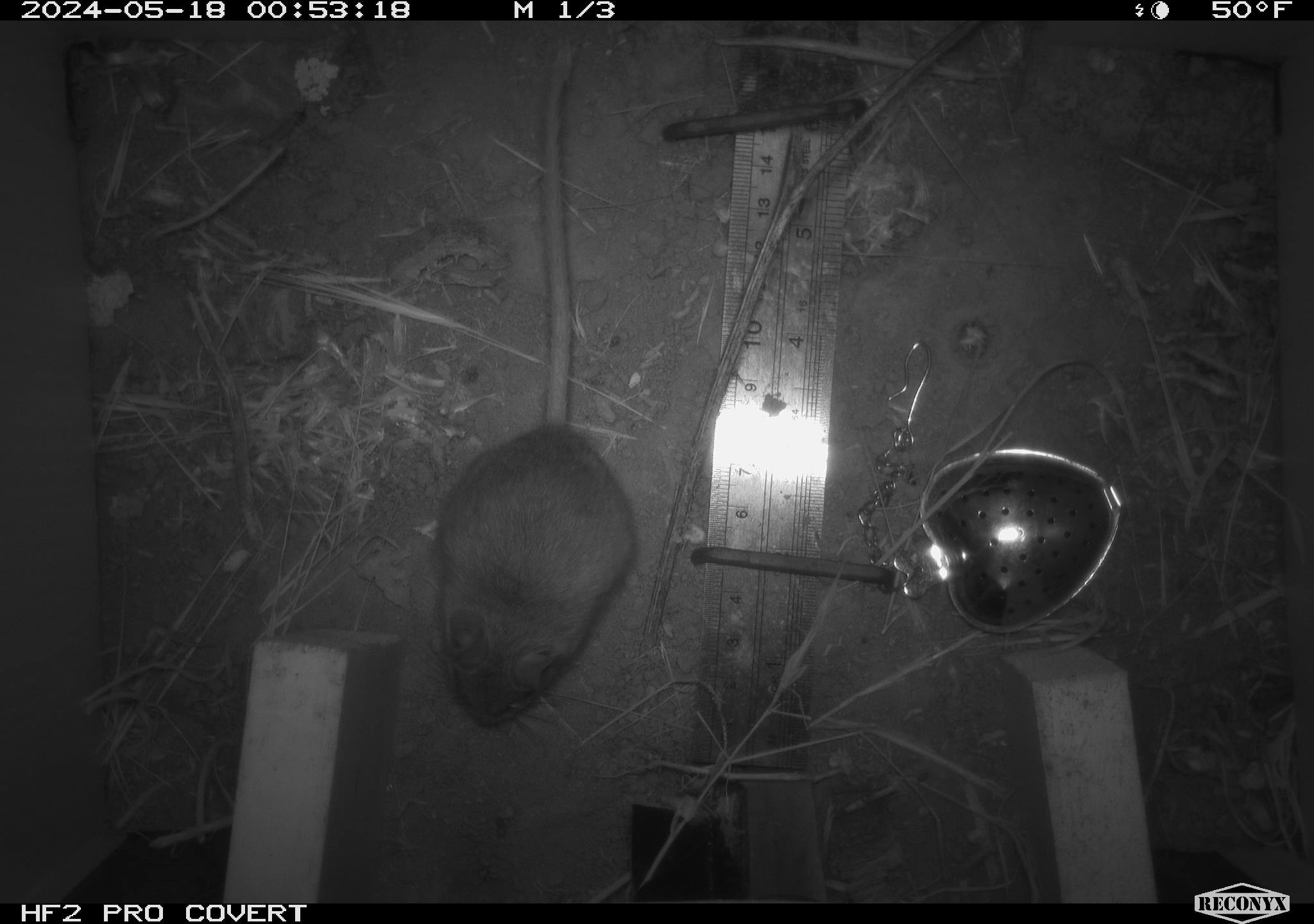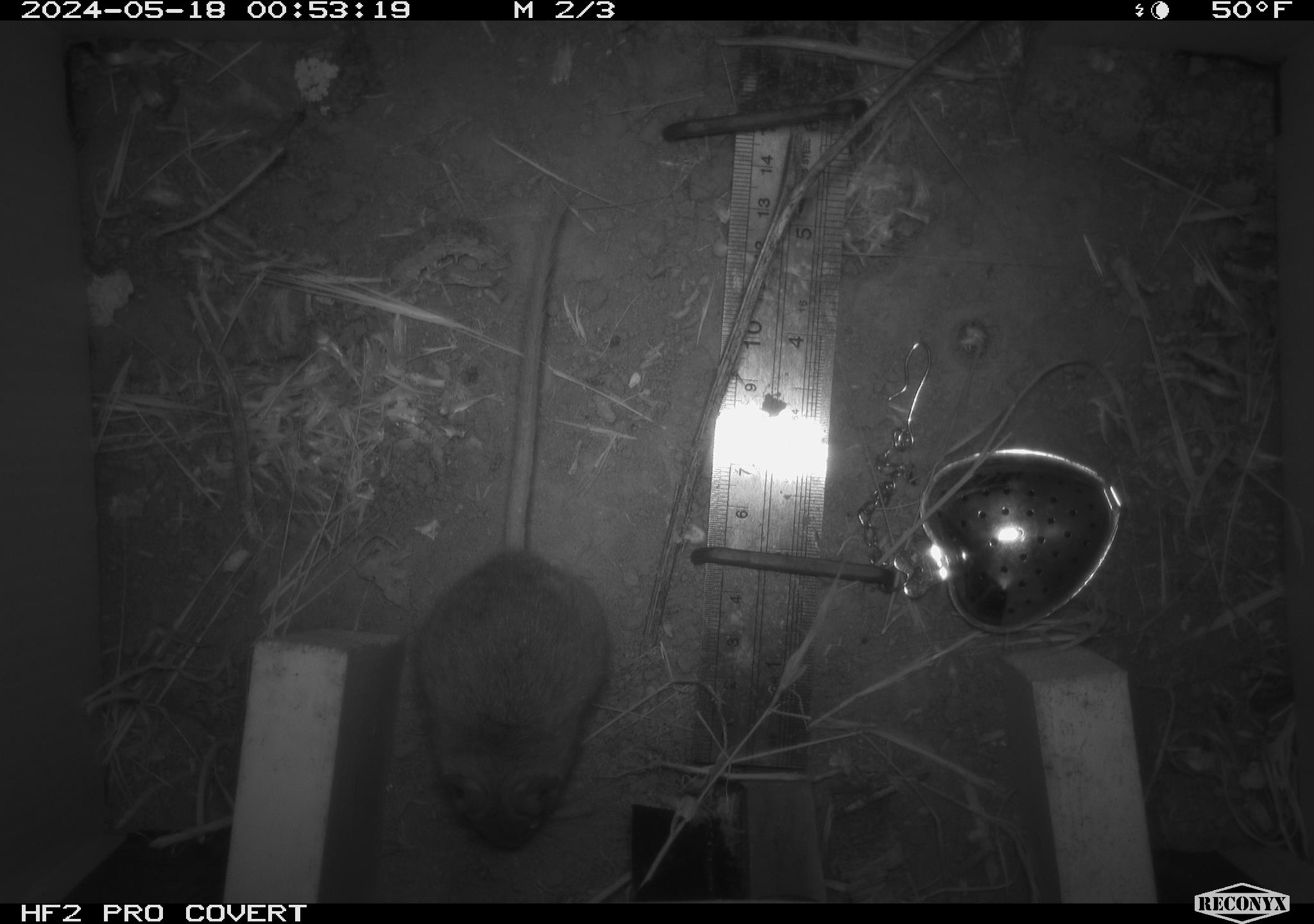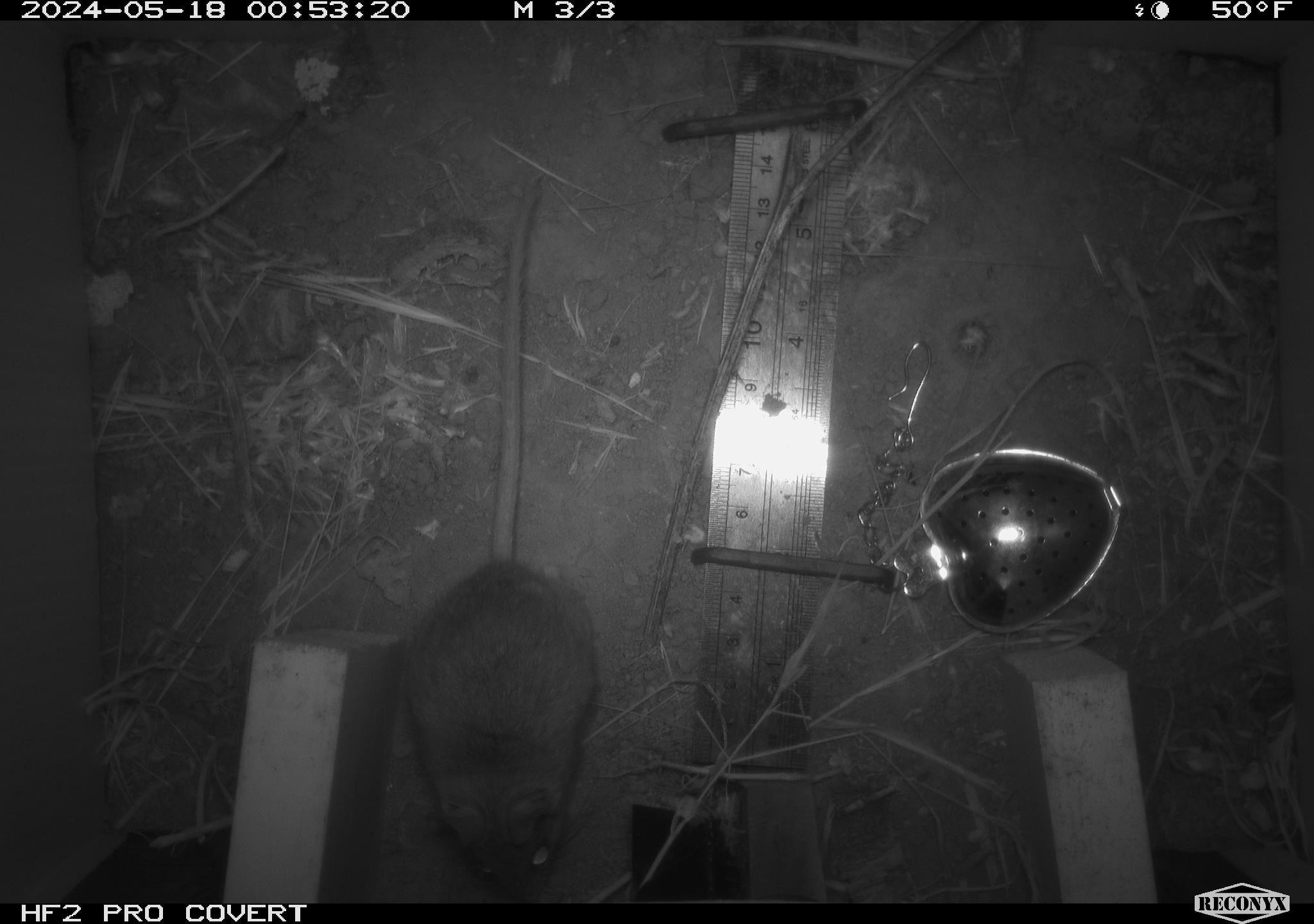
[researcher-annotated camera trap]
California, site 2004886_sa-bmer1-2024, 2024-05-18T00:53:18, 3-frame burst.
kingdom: Animalia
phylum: Chordata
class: Mammalia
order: Rodentia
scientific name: Rodentia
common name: mouse species